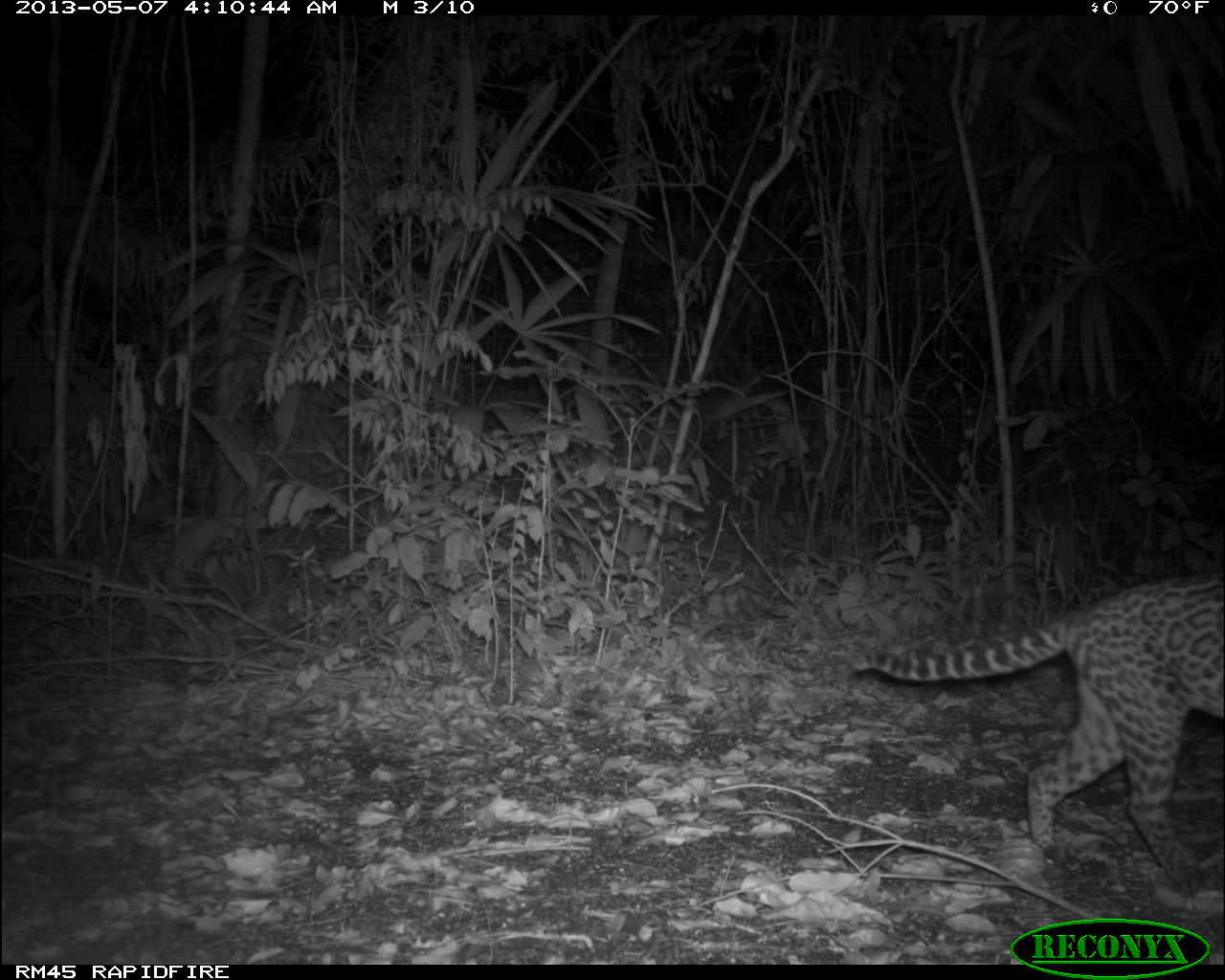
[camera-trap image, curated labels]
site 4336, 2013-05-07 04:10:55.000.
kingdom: Animalia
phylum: Chordata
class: Mammalia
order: Carnivora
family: Felidae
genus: Leopardus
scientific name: Leopardus pardalis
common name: ocelot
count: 1